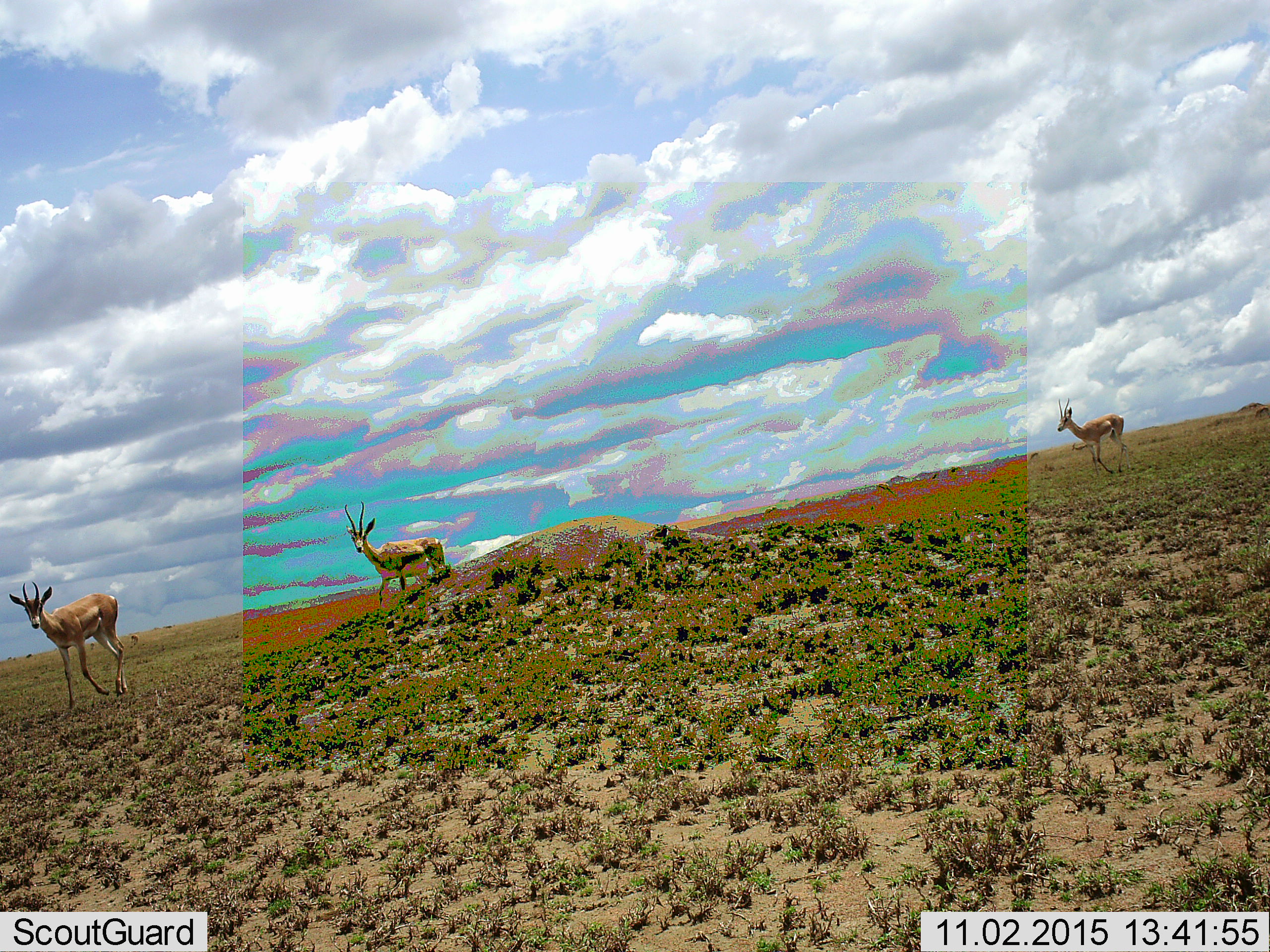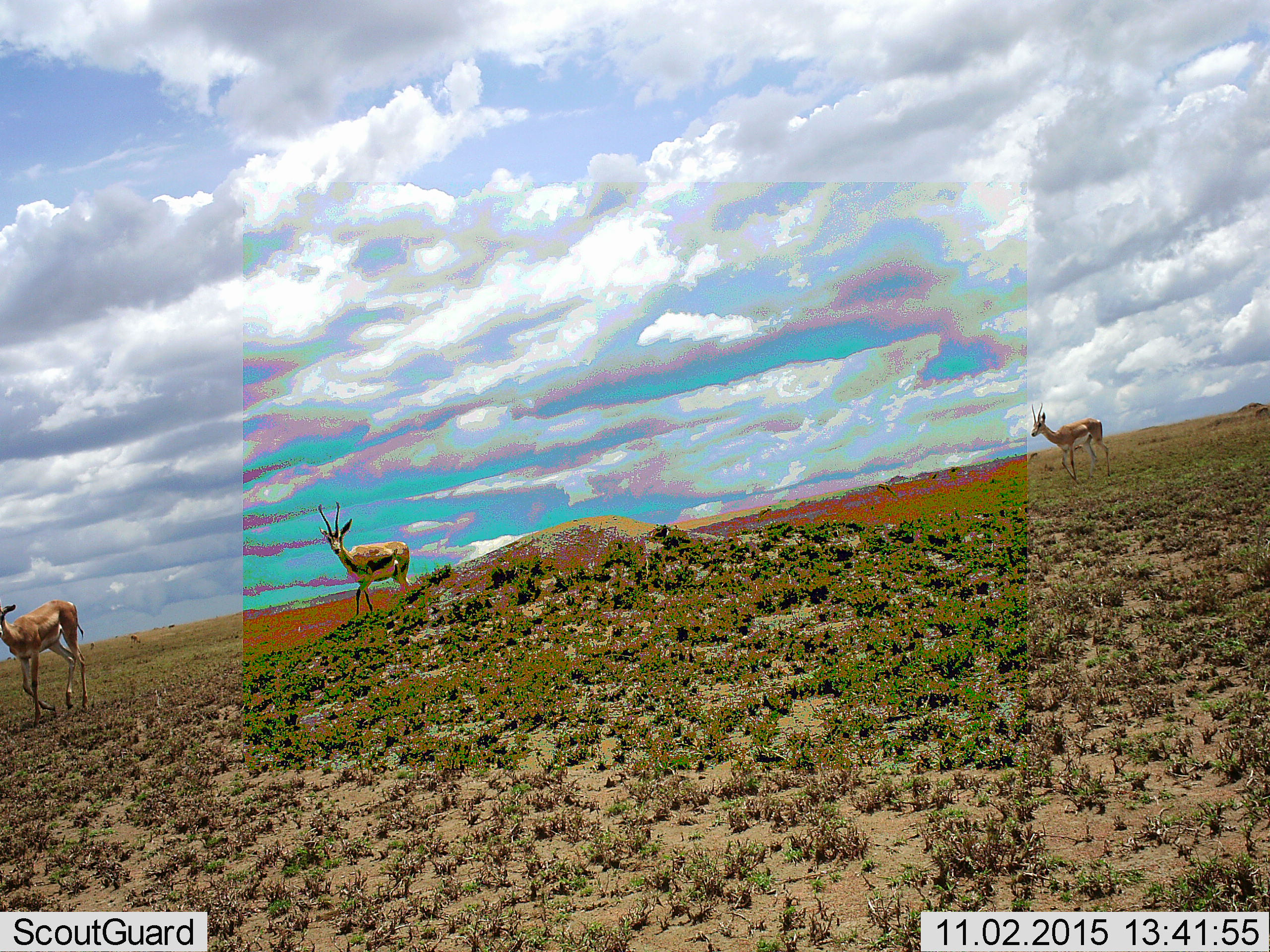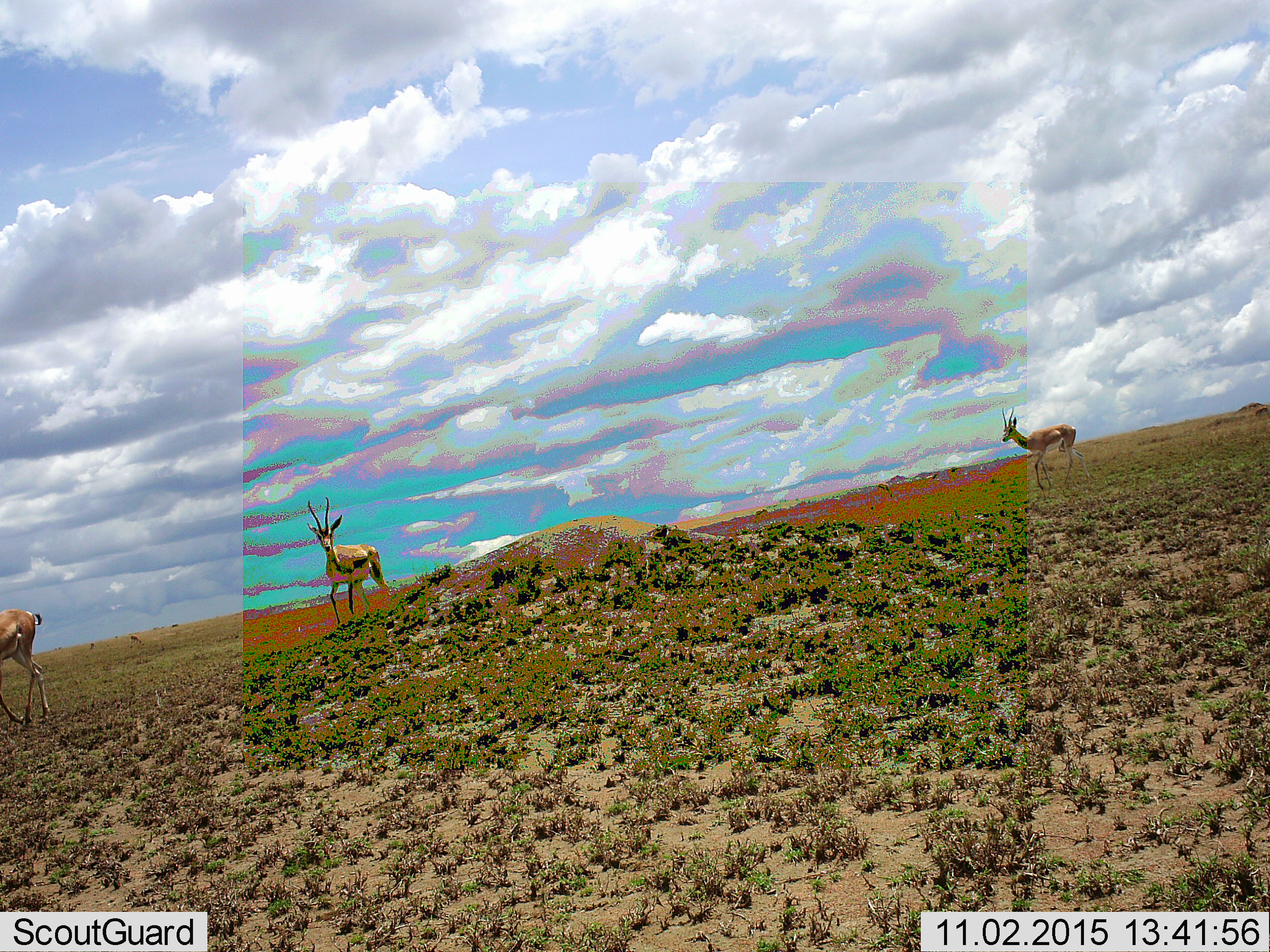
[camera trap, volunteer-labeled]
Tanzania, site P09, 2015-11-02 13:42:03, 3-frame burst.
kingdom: Animalia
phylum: Chordata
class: Mammalia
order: Artiodactyla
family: Bovidae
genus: Nanger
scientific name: Nanger granti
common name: grant's gazelle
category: gazellegrants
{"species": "gazellegrants (grant's gazelle) (Nanger granti)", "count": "3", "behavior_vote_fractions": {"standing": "33%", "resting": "0%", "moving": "100%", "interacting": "0%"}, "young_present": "0%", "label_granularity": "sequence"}